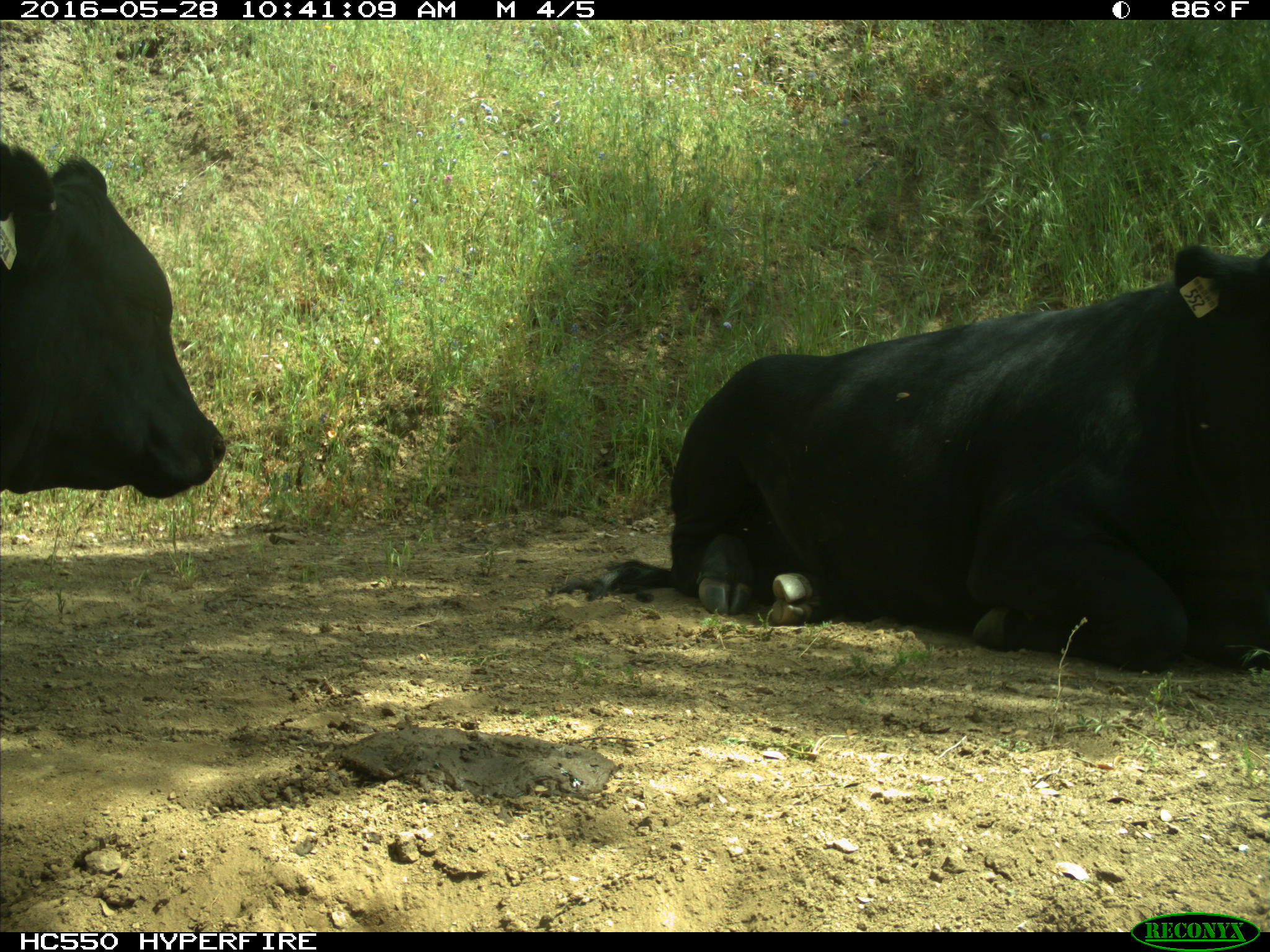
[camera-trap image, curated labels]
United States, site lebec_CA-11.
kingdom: Animalia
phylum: Chordata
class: Mammalia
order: Artiodactyla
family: Bovidae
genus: Bos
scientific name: Bos taurus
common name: domestic cow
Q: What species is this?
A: Bos taurus (domestic cow).